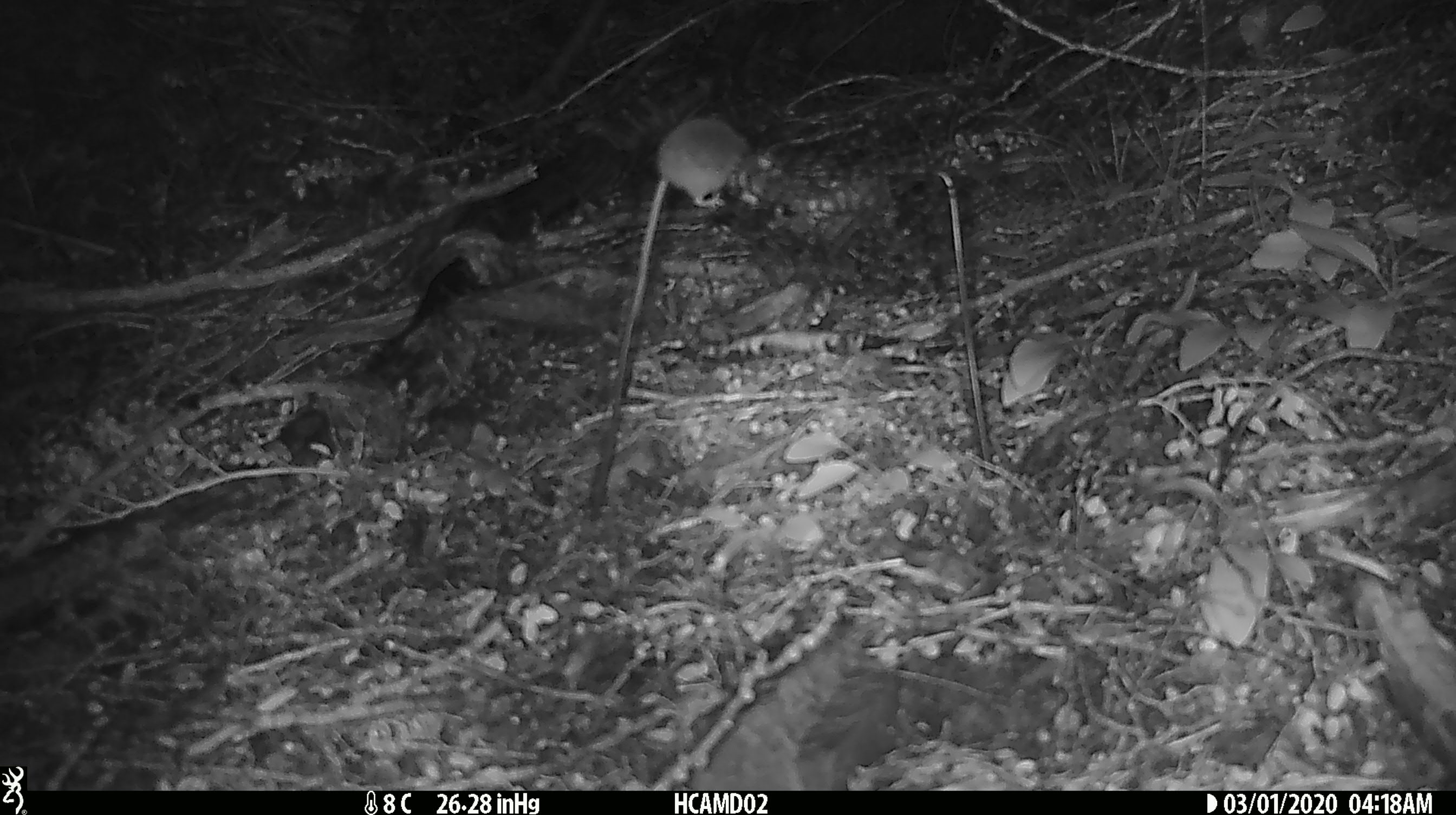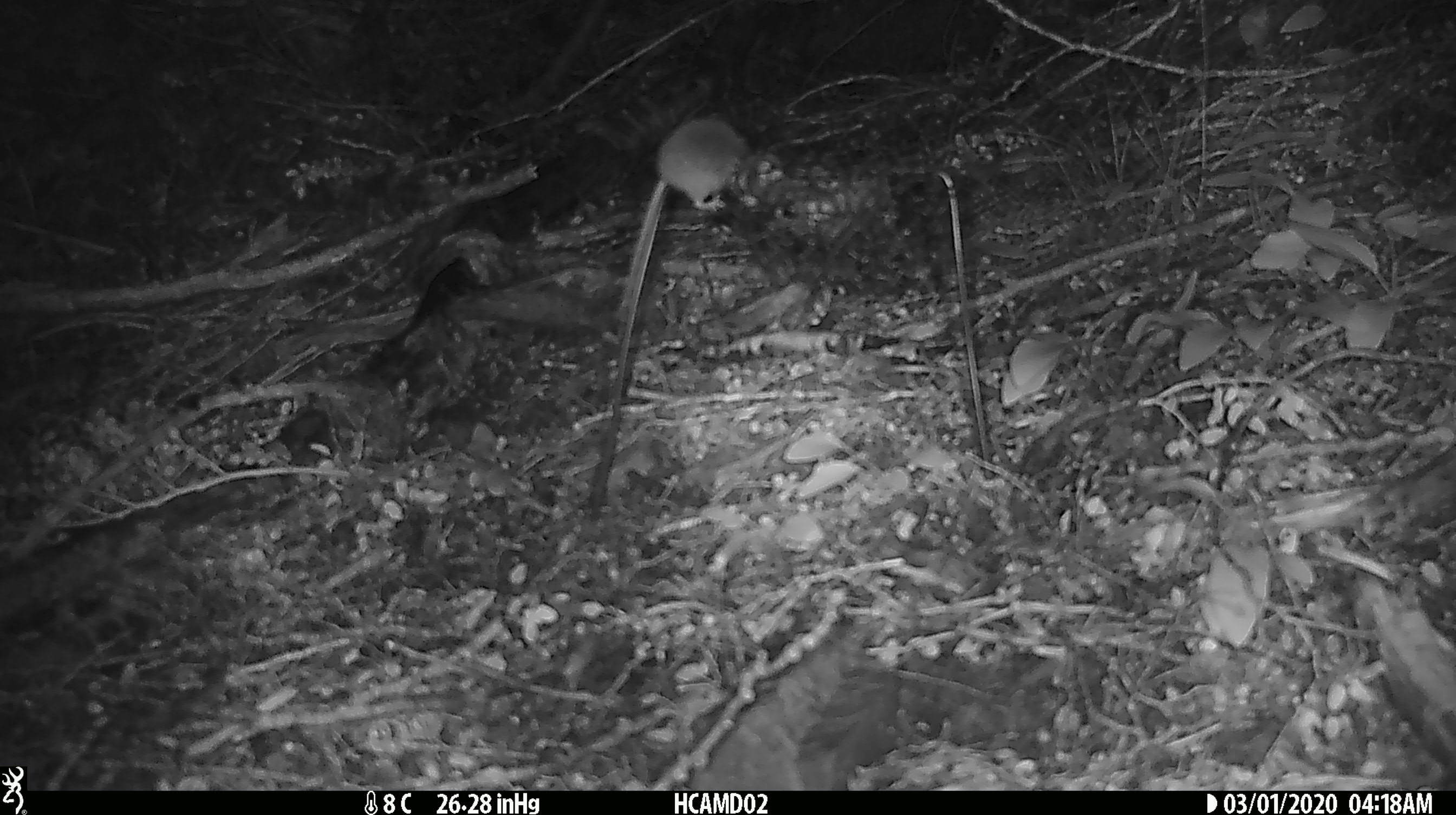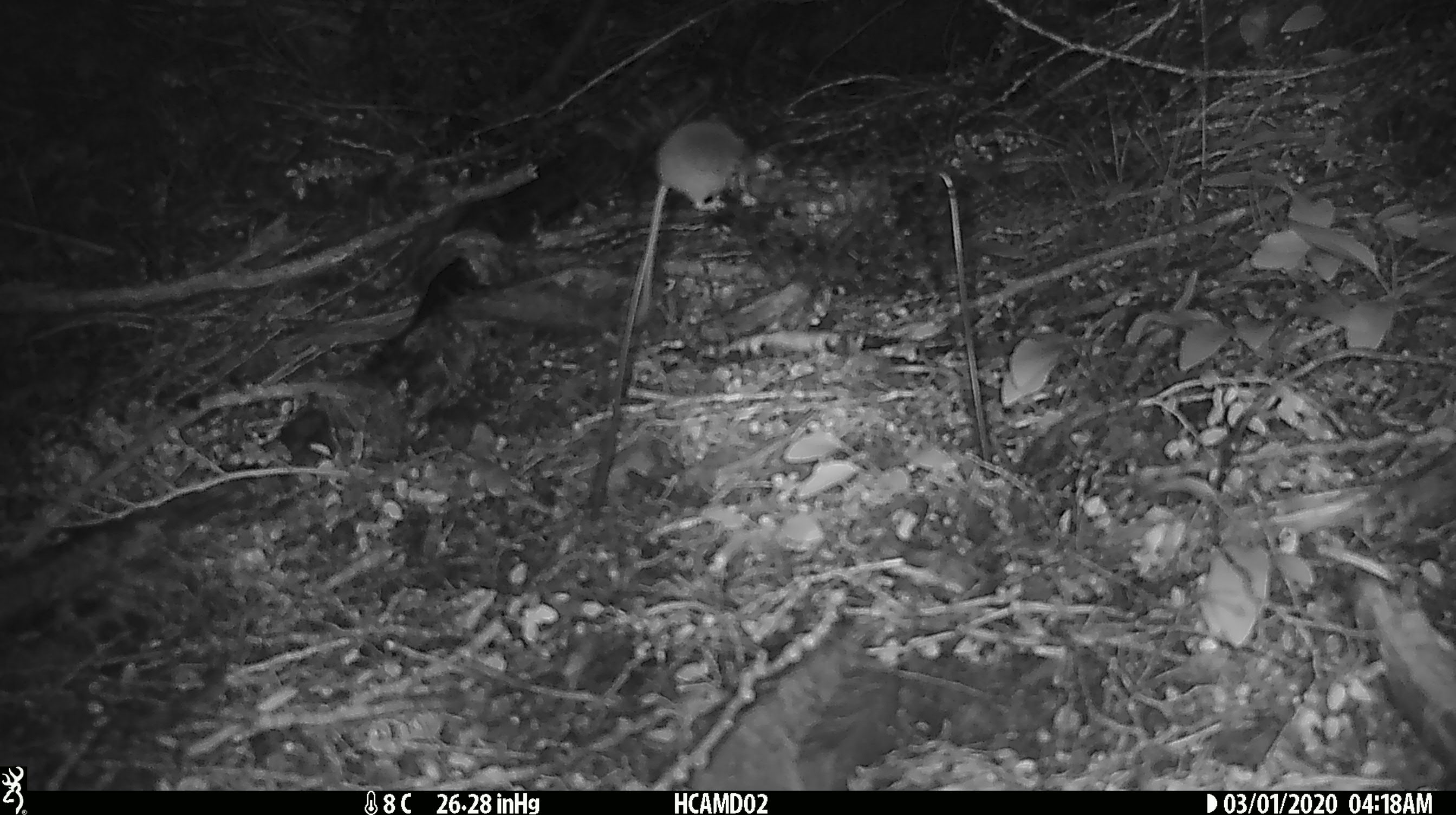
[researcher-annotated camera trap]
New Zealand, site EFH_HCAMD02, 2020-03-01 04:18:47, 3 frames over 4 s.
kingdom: Animalia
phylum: Chordata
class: Mammalia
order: Rodentia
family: Muridae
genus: Mus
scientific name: Mus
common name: mouse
Mouse (Mus).